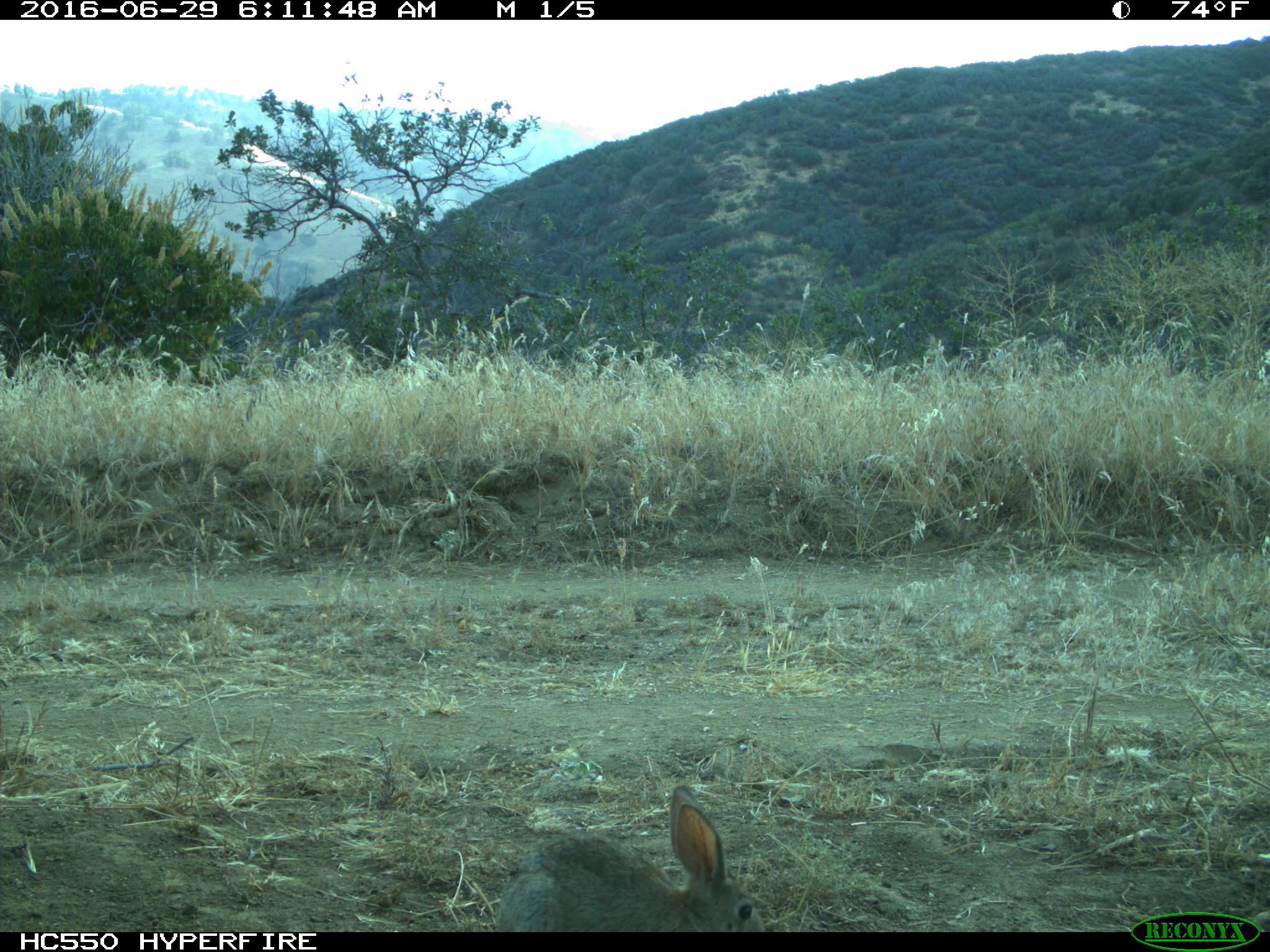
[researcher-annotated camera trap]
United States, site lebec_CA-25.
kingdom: Animalia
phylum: Chordata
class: Mammalia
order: Lagomorpha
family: Leporidae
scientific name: Leporidae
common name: rabbits and hares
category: unidentified rabbit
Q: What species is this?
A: Unidentified rabbit (rabbits and hares) (Leporidae).